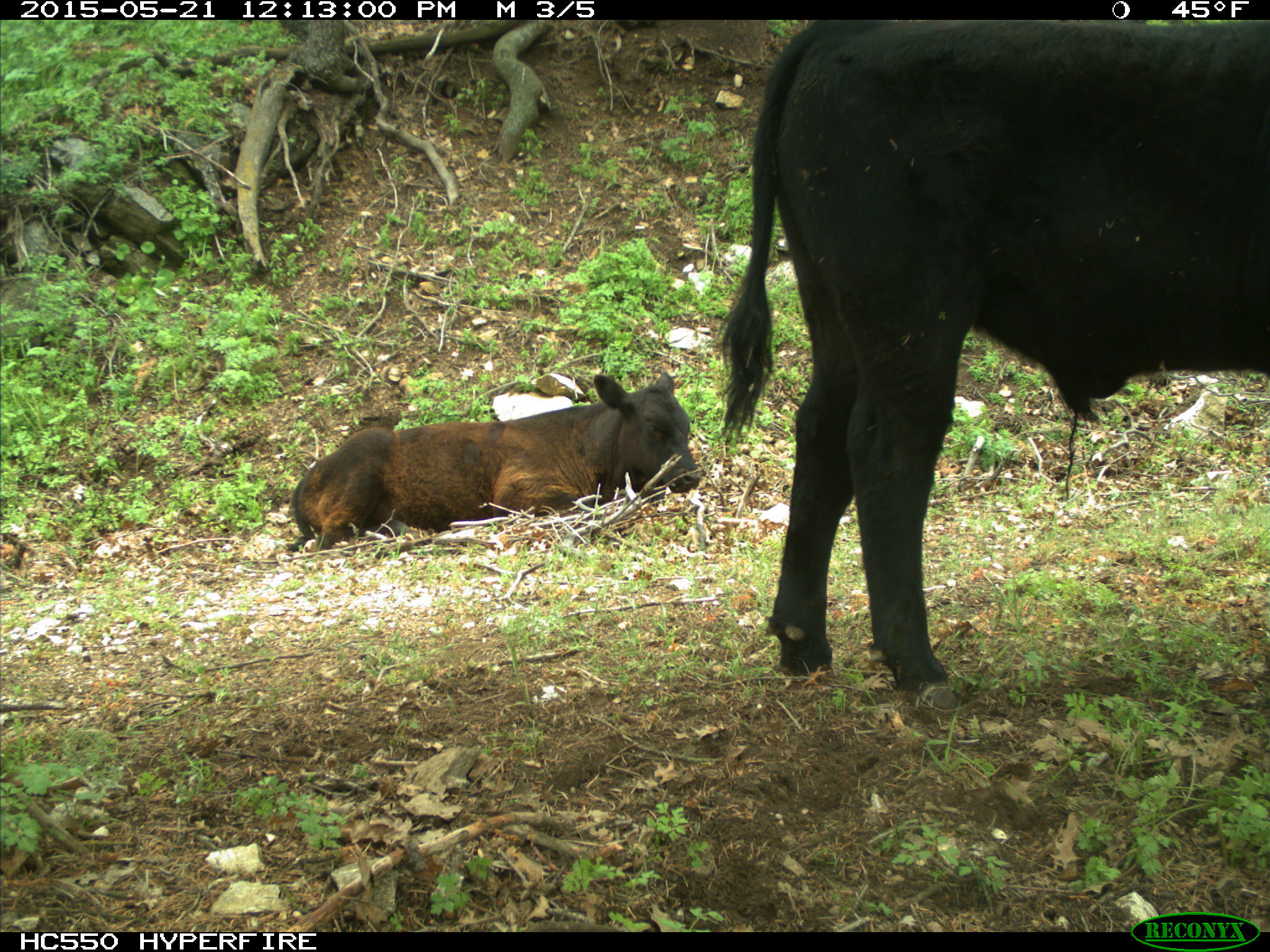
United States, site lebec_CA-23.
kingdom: Animalia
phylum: Chordata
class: Mammalia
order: Artiodactyla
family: Bovidae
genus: Bos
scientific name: Bos taurus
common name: domestic cow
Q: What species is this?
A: Bos taurus (domestic cow).